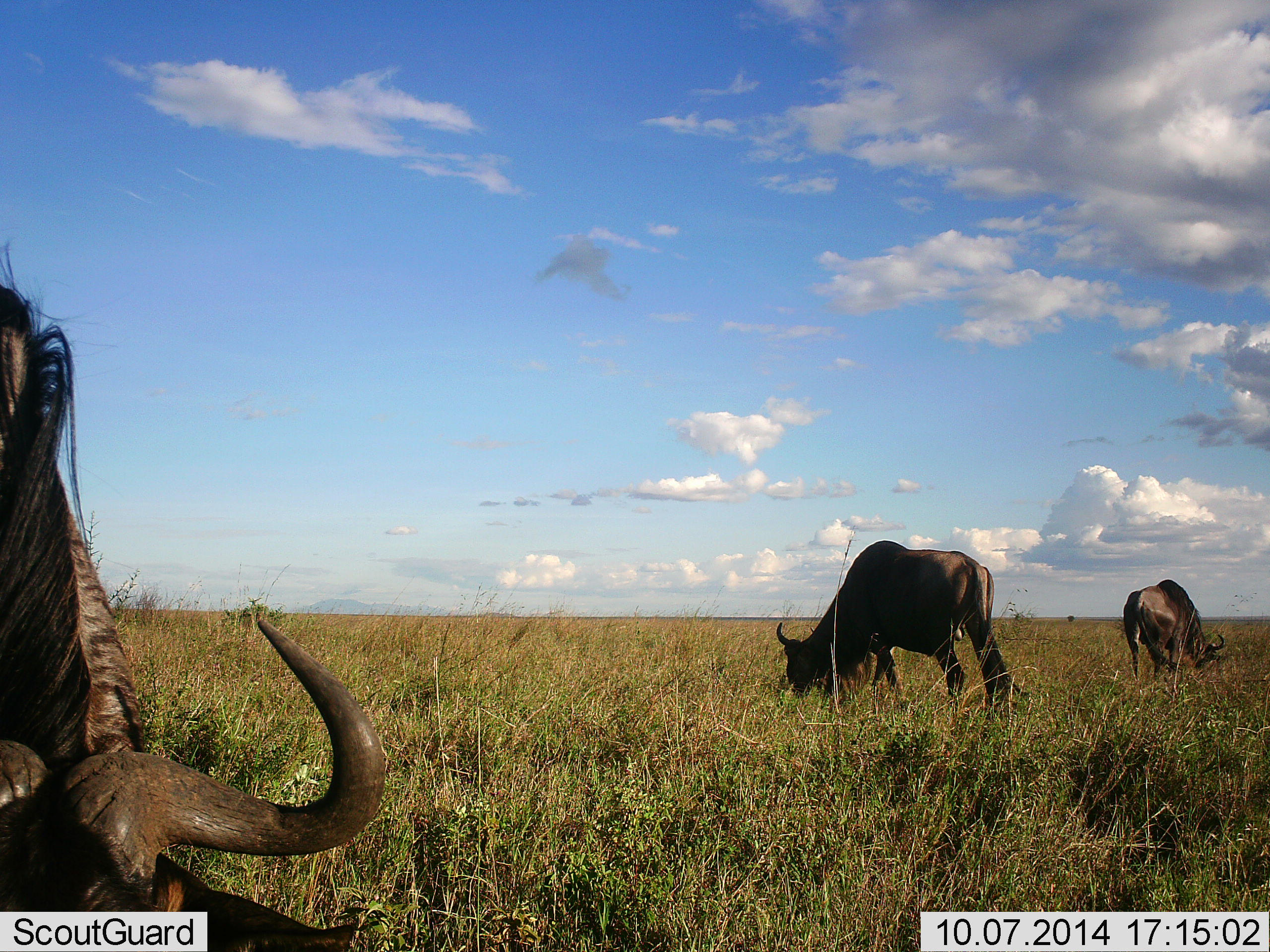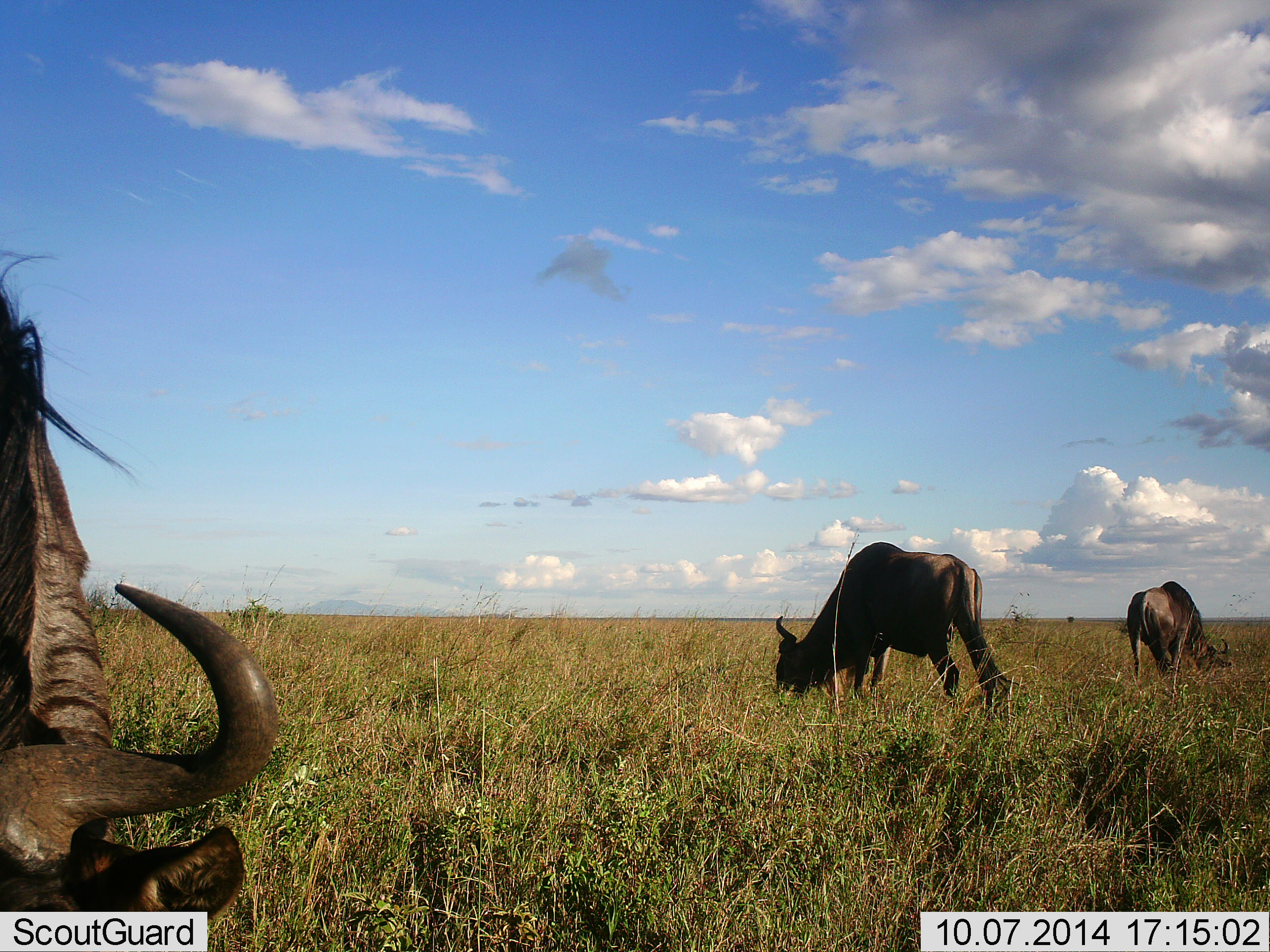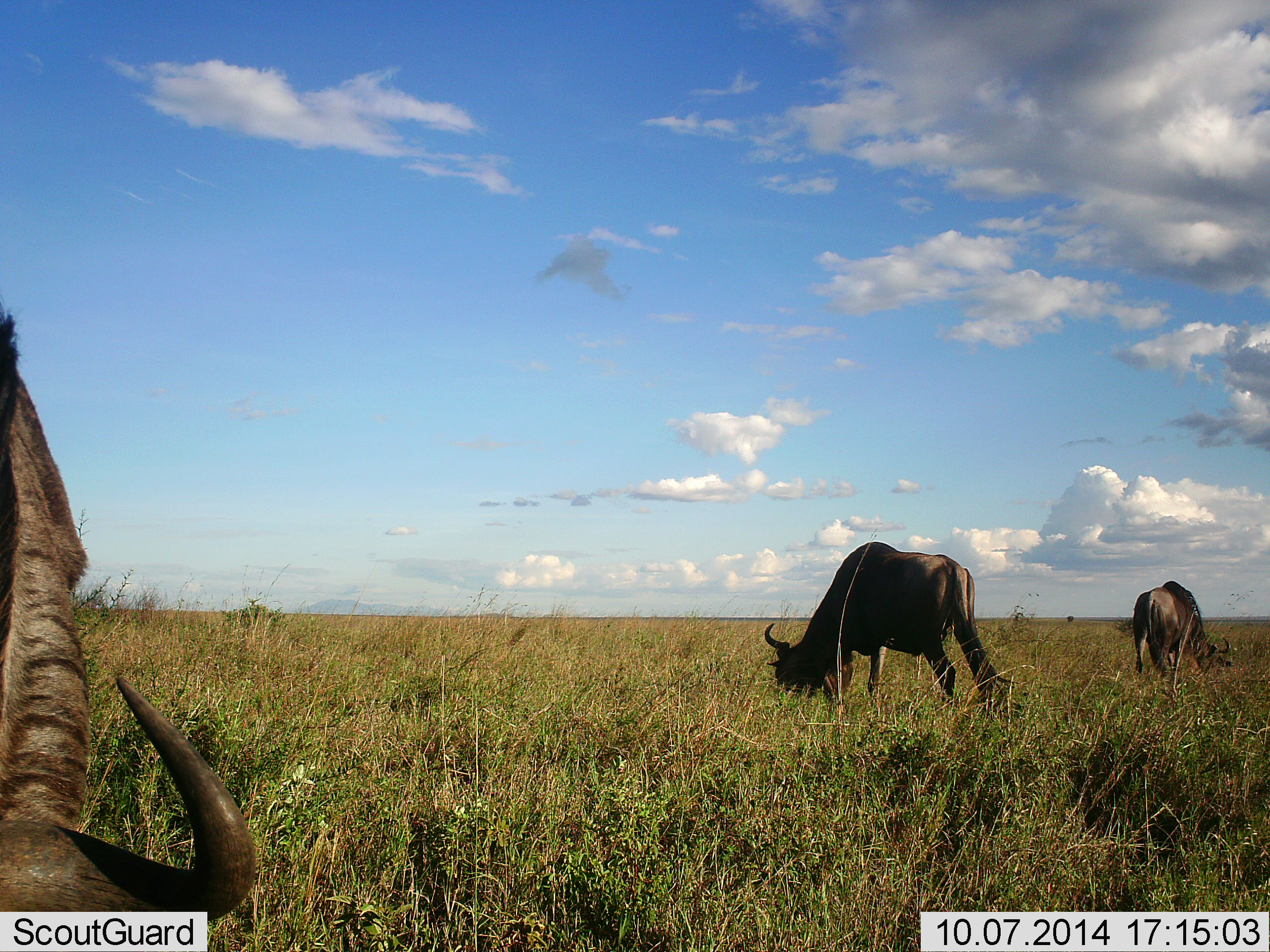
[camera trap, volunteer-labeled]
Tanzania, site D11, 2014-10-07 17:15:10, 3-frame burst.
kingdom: Animalia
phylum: Chordata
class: Mammalia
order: Artiodactyla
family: Bovidae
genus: Connochaetes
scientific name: Connochaetes taurinus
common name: blue wildebeest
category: wildebeest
Wildebeest (blue wildebeest) (Connochaetes taurinus), count 3. Behavior (volunteer vote fractions): standing 40%, resting 0%, moving 0%, interacting 0%. Young present (vote fraction): 0%. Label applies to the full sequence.